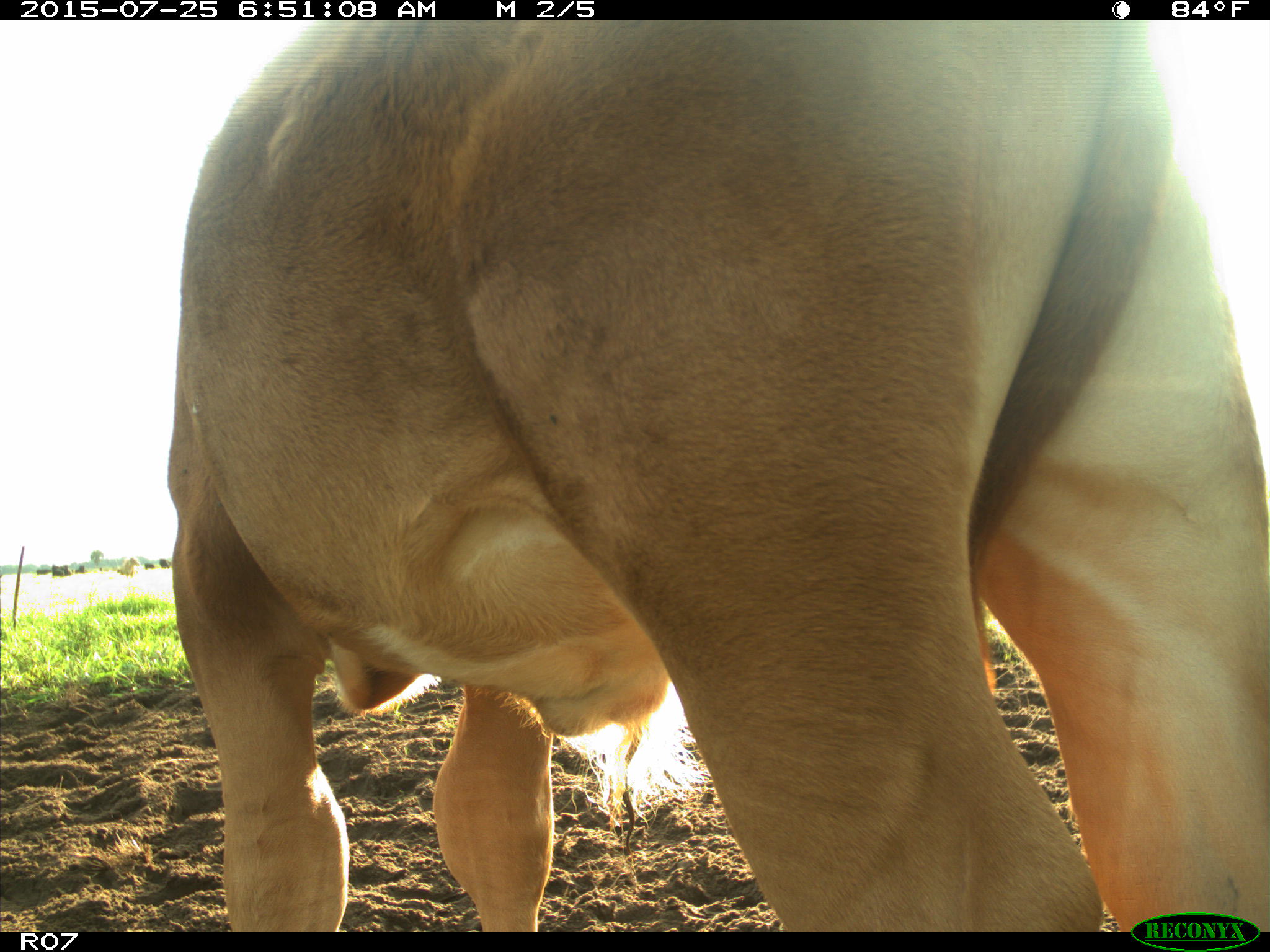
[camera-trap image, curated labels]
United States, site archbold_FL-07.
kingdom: Animalia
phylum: Chordata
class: Mammalia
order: Artiodactyla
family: Bovidae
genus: Bos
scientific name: Bos taurus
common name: domestic cow